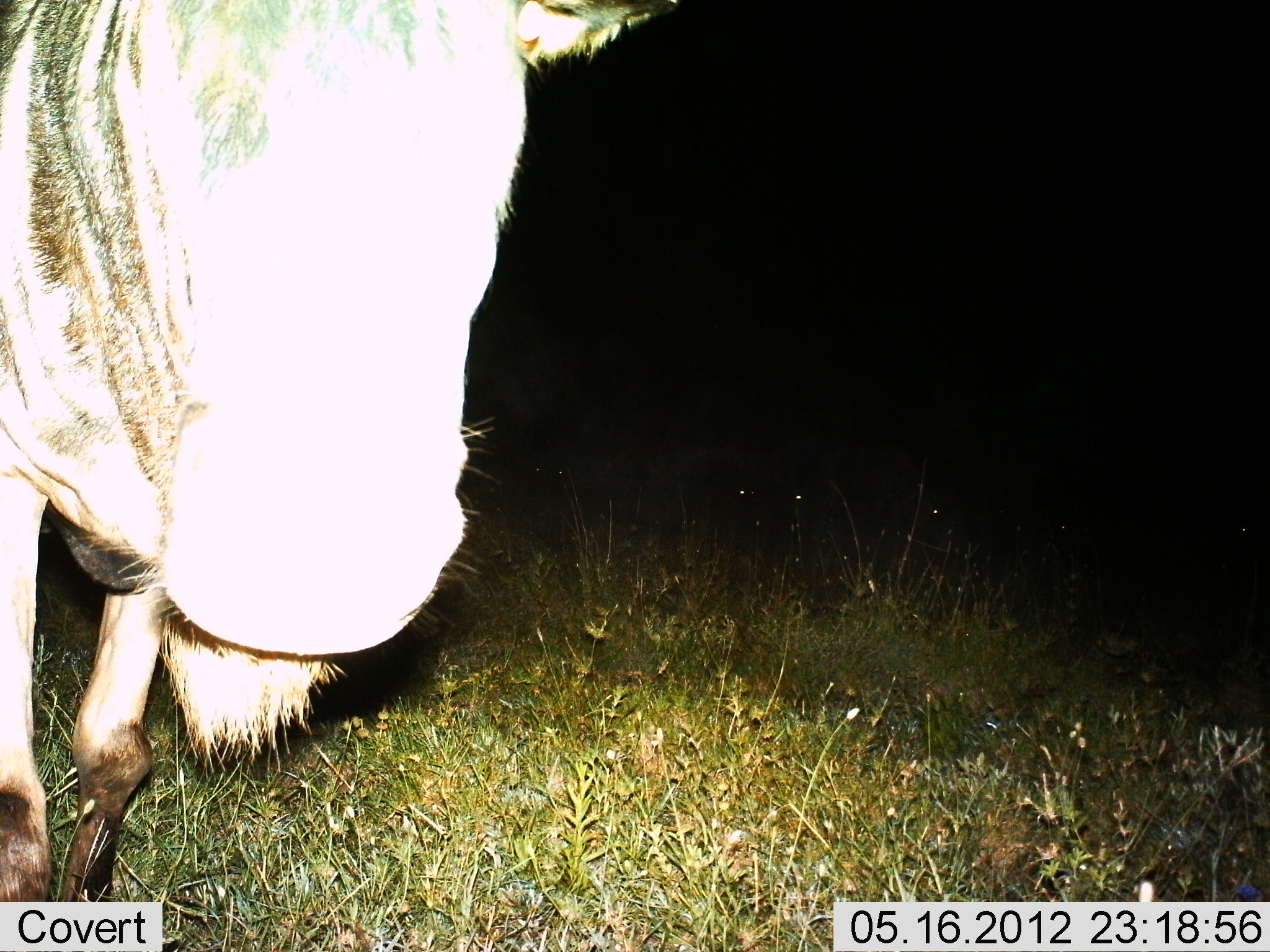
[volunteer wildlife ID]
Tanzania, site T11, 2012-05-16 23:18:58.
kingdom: Animalia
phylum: Chordata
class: Mammalia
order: Artiodactyla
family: Bovidae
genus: Connochaetes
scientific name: Connochaetes taurinus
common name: blue wildebeest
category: wildebeest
Wildebeest (blue wildebeest) (Connochaetes taurinus), count 1. Behavior (volunteer vote fractions): standing 90%, resting 10%, moving 10%, interacting 0%. Young present (vote fraction): 0%. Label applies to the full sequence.